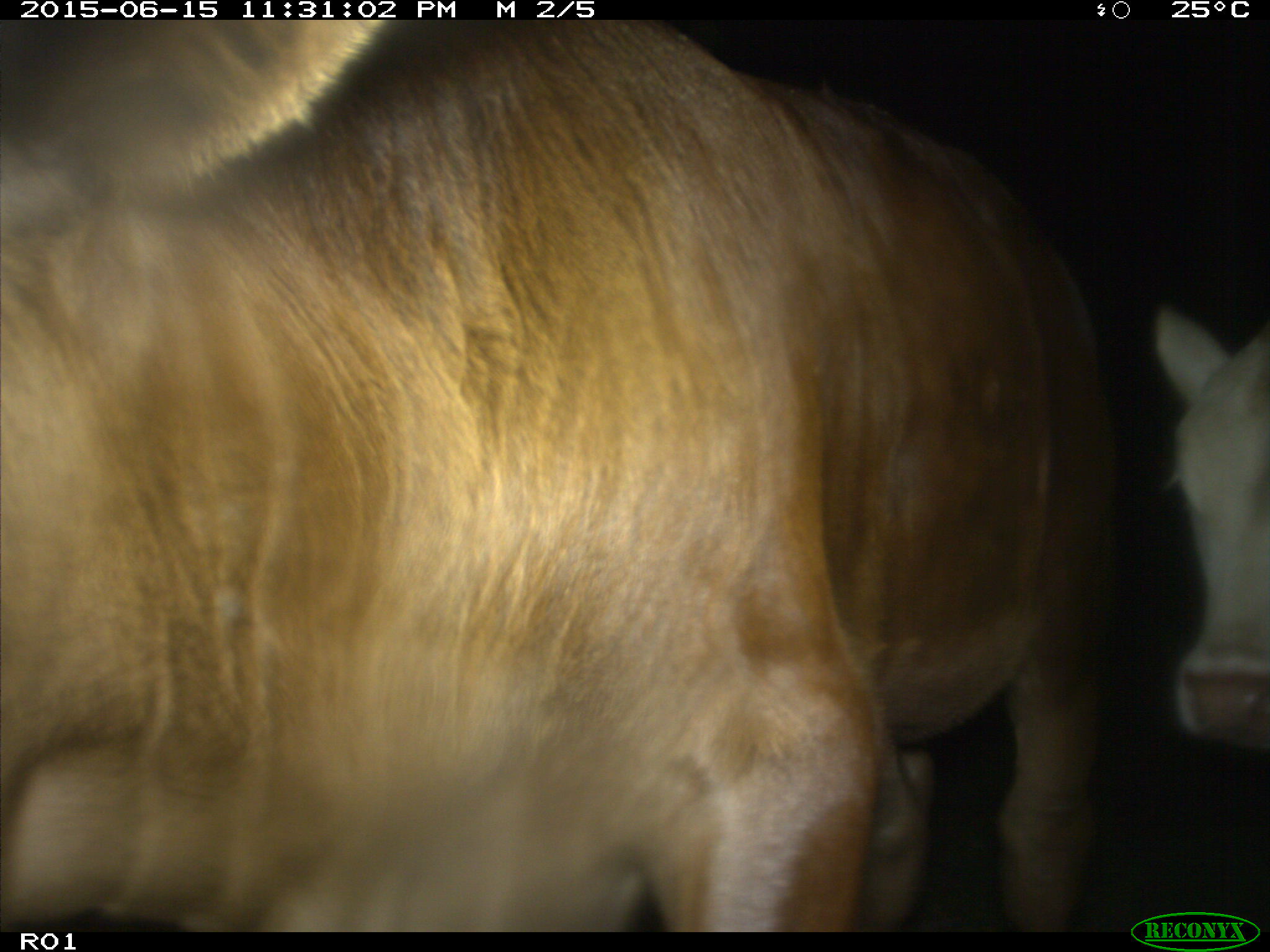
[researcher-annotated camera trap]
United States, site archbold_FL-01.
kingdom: Animalia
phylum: Chordata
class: Mammalia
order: Artiodactyla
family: Bovidae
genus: Bos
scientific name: Bos taurus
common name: domestic cow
Bos taurus (domestic cow).